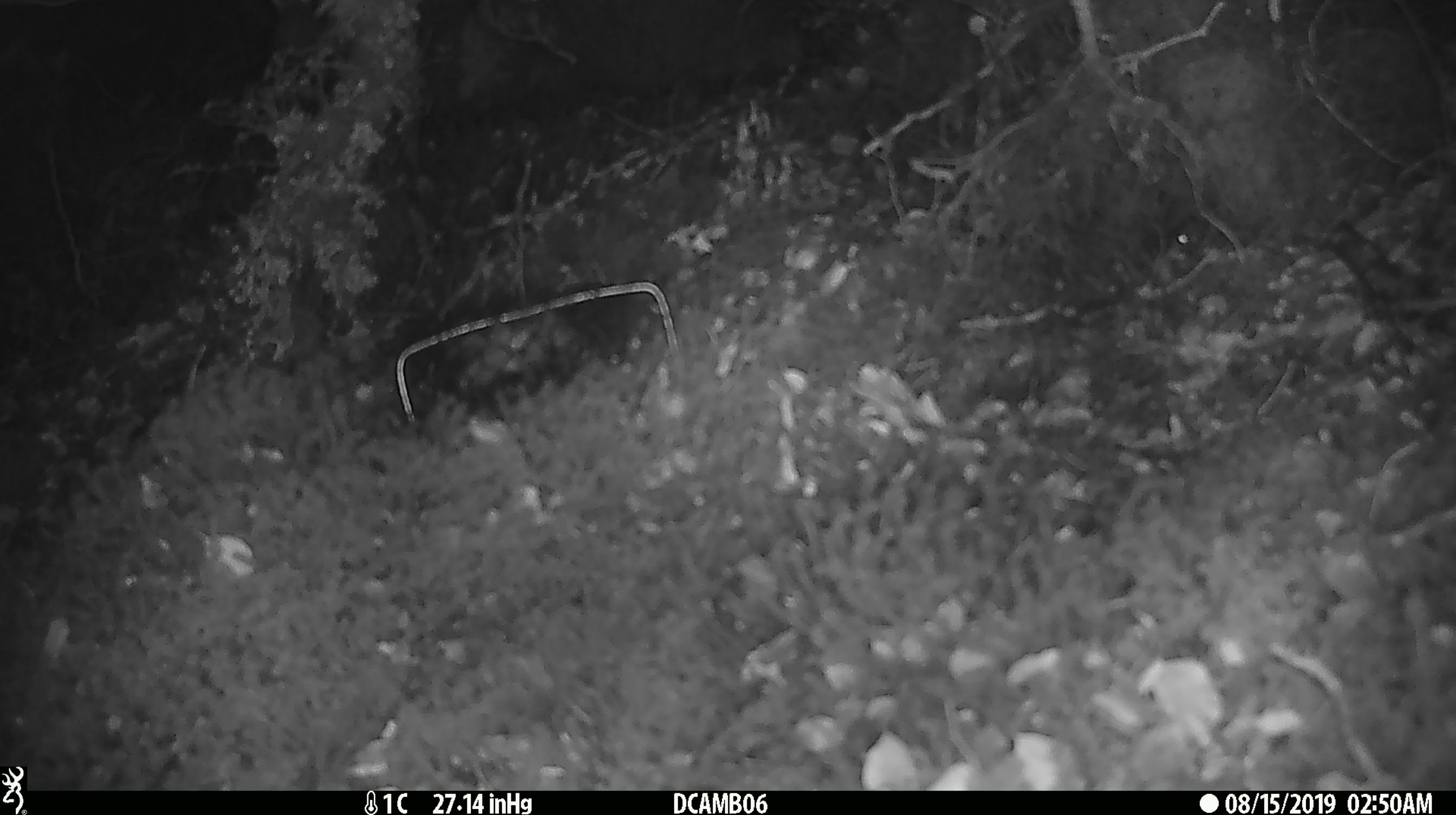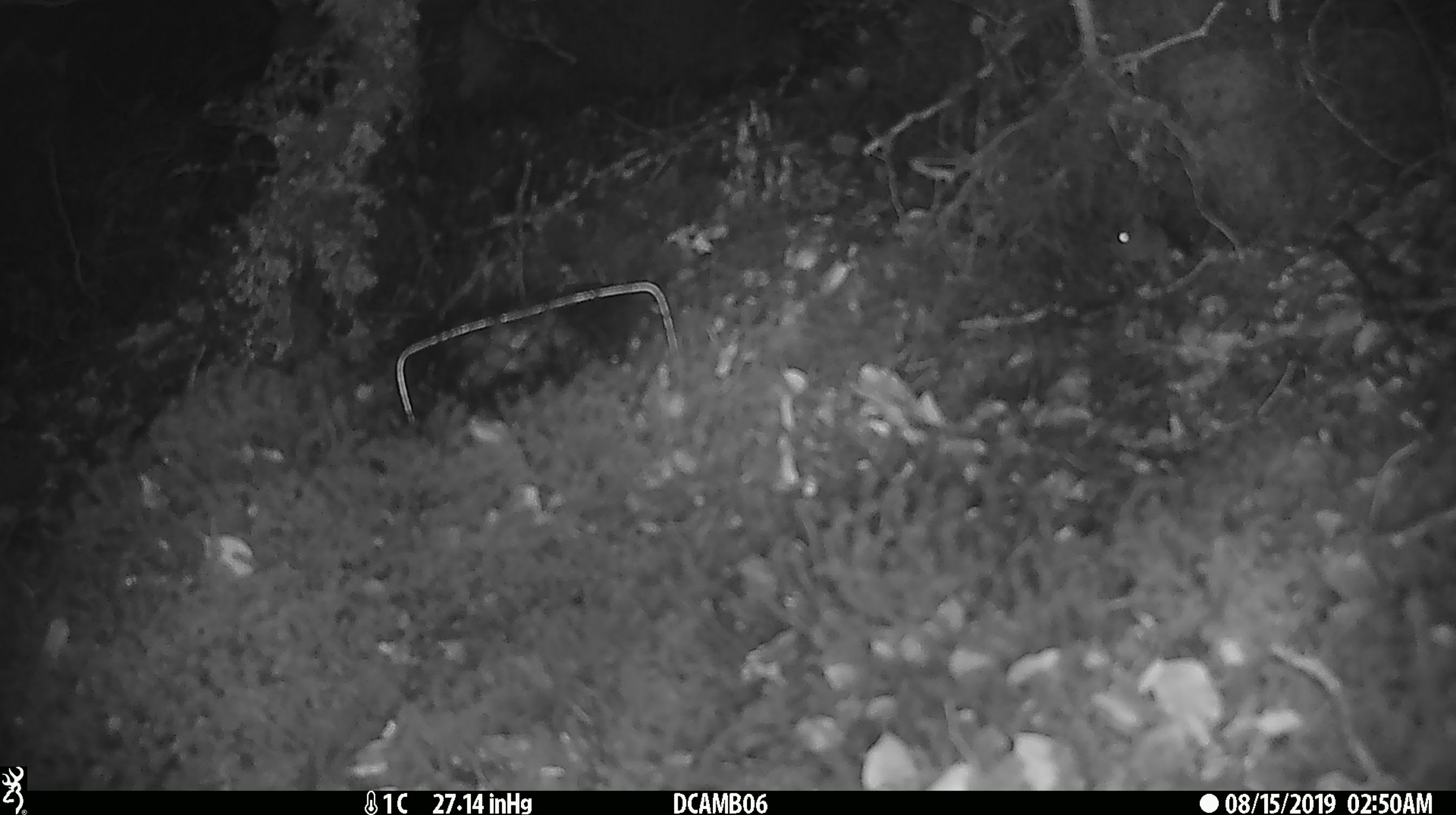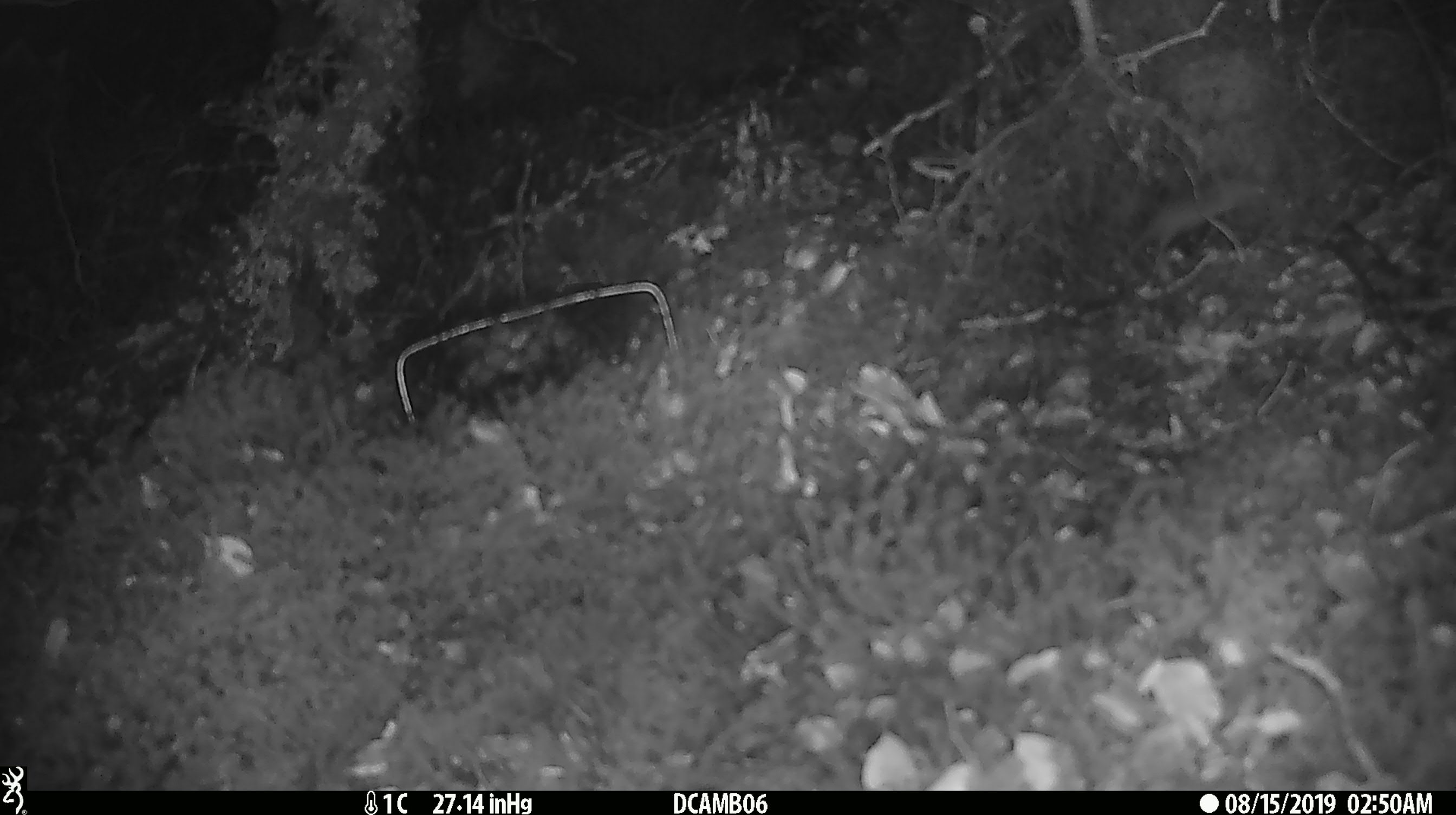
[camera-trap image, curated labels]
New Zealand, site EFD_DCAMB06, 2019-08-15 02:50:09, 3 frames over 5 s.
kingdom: Animalia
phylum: Chordata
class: Mammalia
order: Rodentia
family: Muridae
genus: Mus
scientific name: Mus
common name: mouse